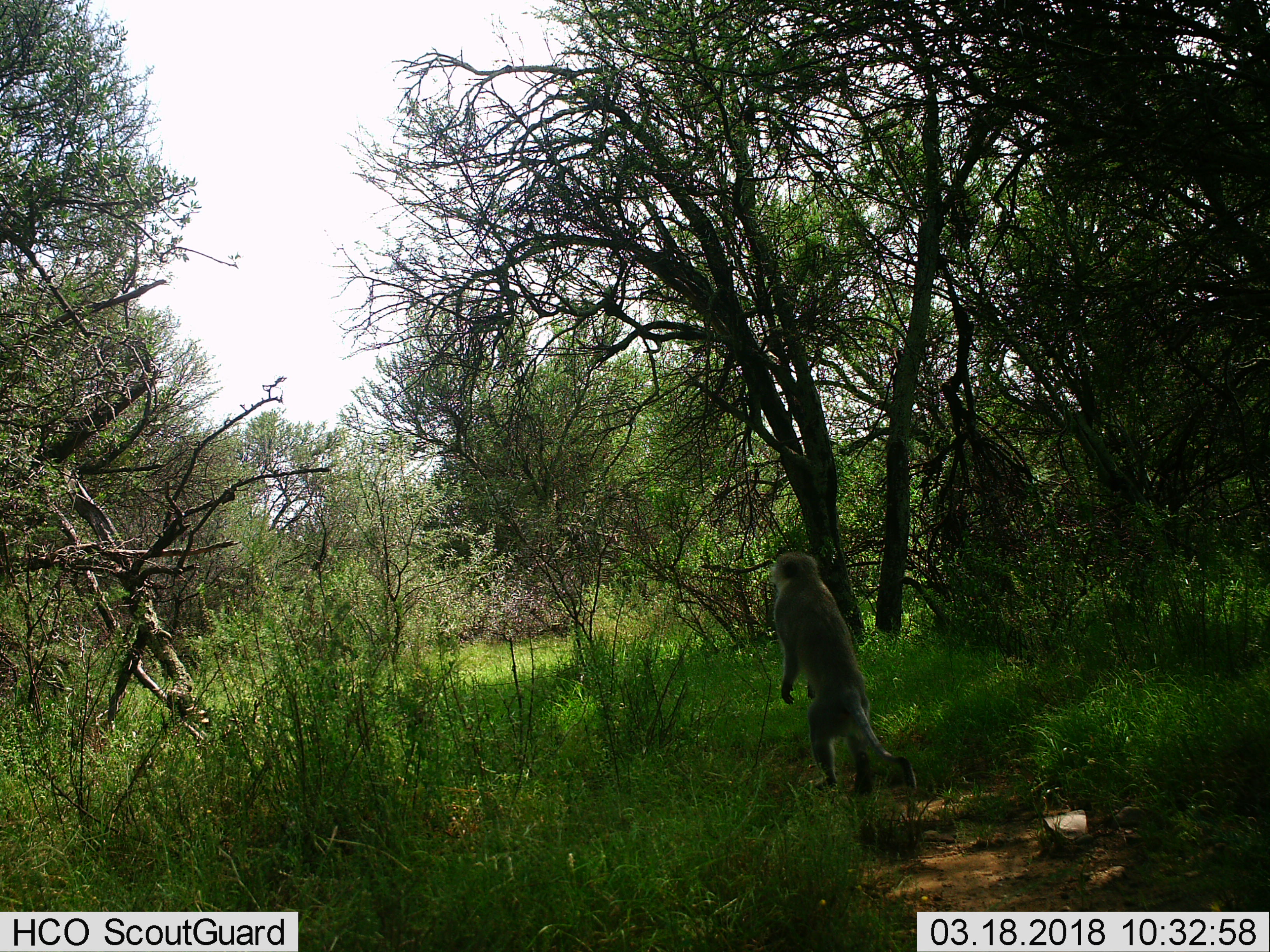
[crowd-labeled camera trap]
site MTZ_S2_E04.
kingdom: Animalia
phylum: Chordata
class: Mammalia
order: Primates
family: Cercopithecidae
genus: Chlorocebus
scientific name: Chlorocebus pygerythrus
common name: vervet monkey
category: monkeyvervet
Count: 1.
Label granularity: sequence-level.